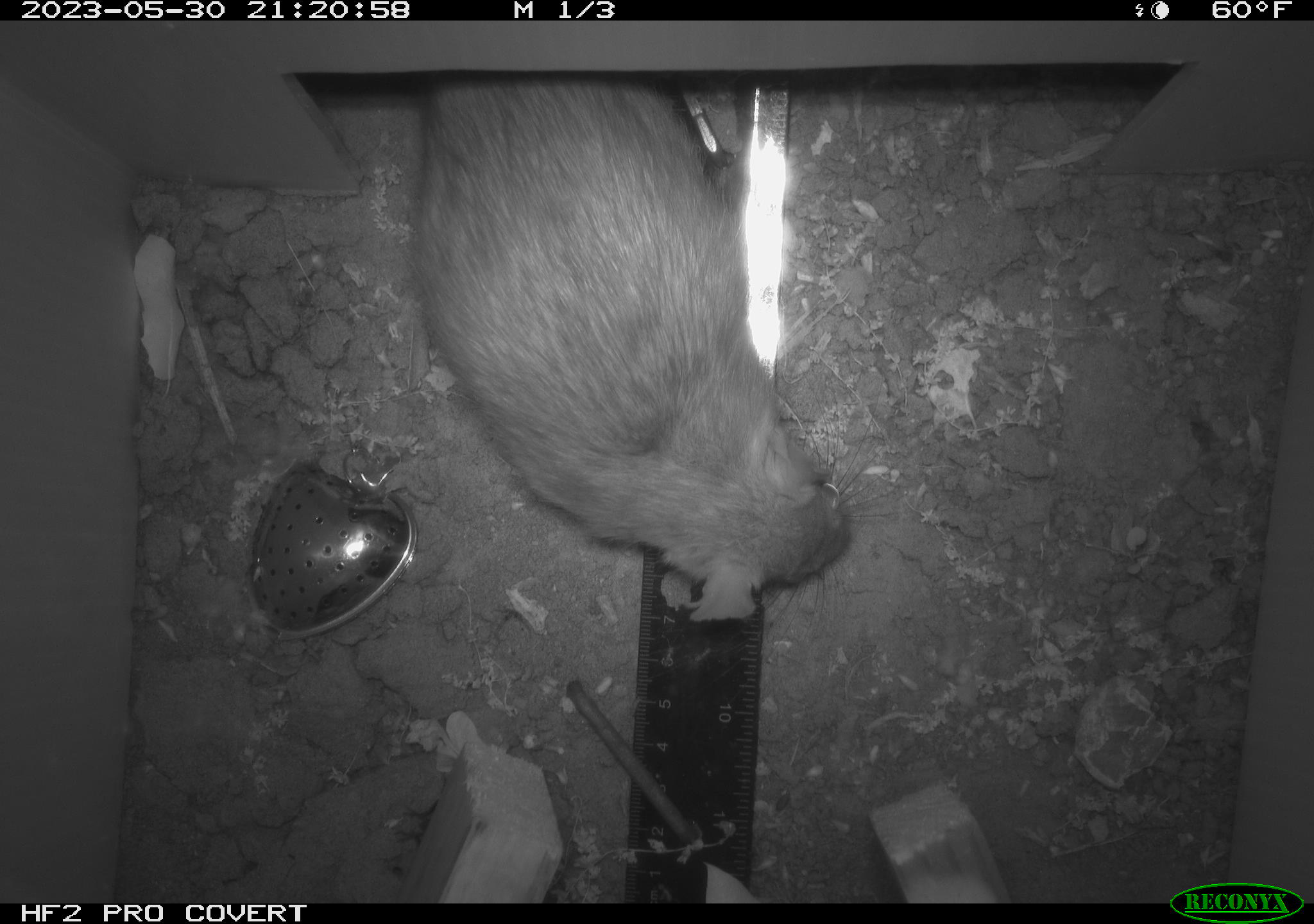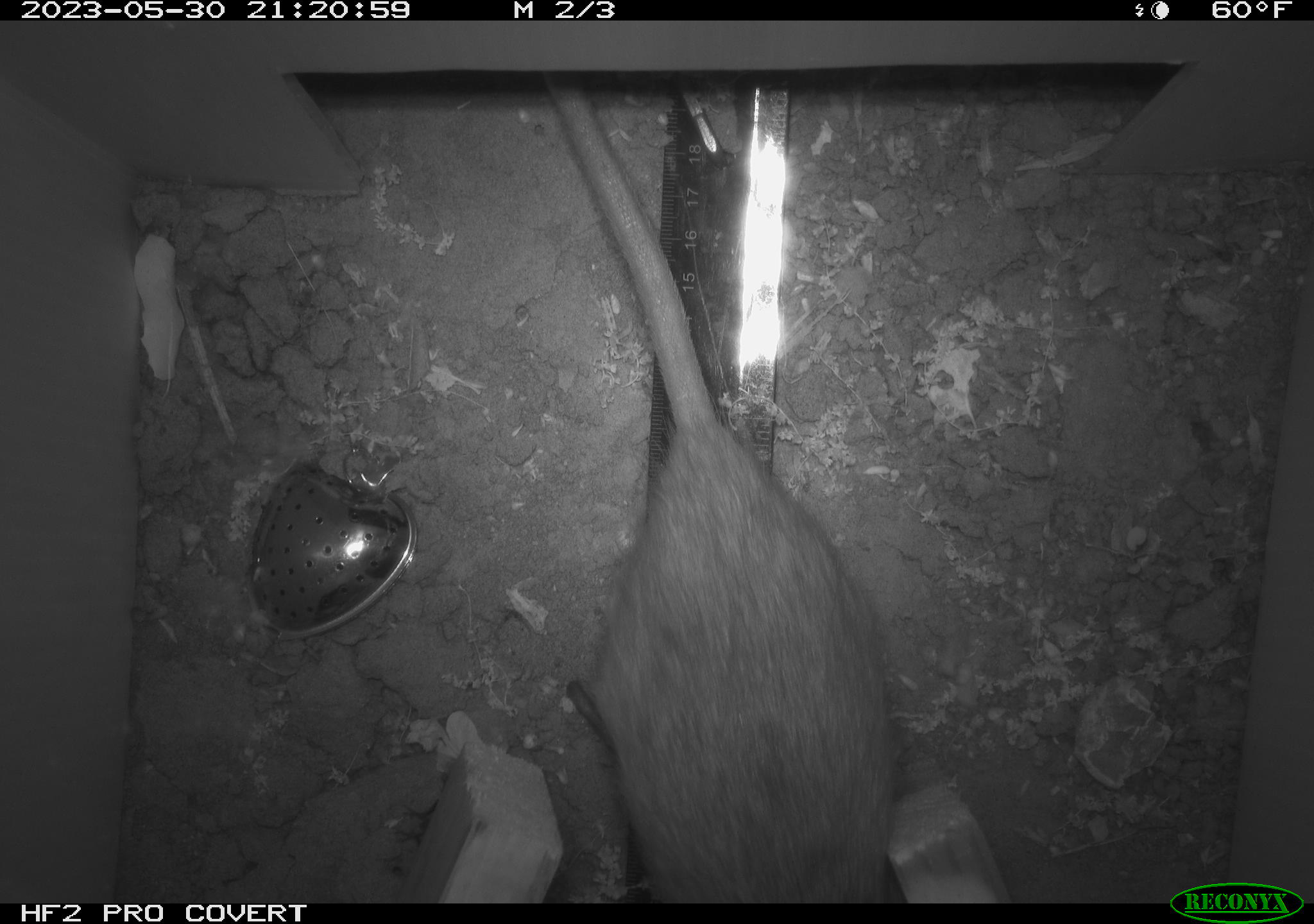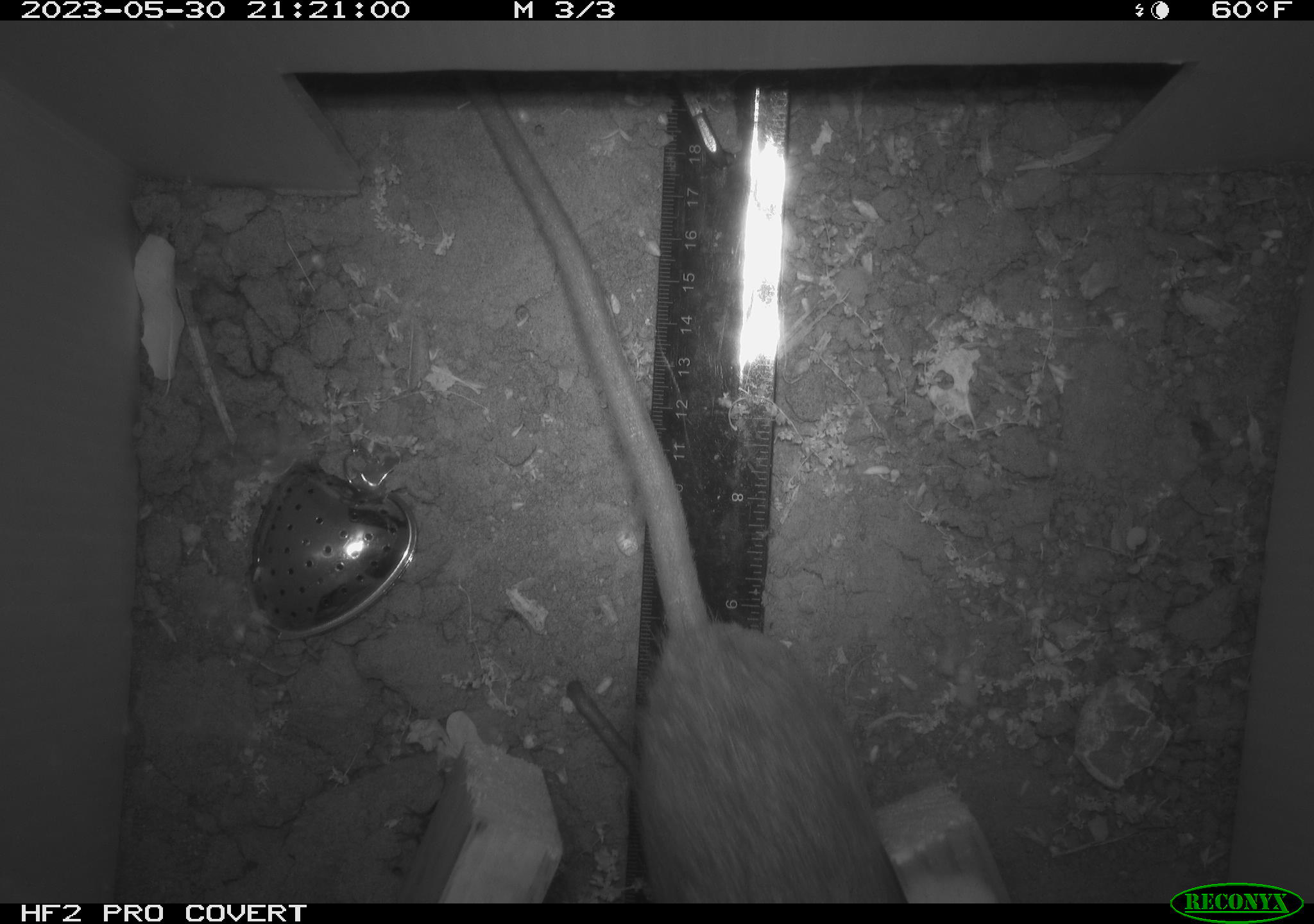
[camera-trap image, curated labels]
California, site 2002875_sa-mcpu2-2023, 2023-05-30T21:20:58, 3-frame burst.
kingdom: Animalia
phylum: Chordata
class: Mammalia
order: Rodentia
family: Muridae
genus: Rattus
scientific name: Rattus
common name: rat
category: rattus species